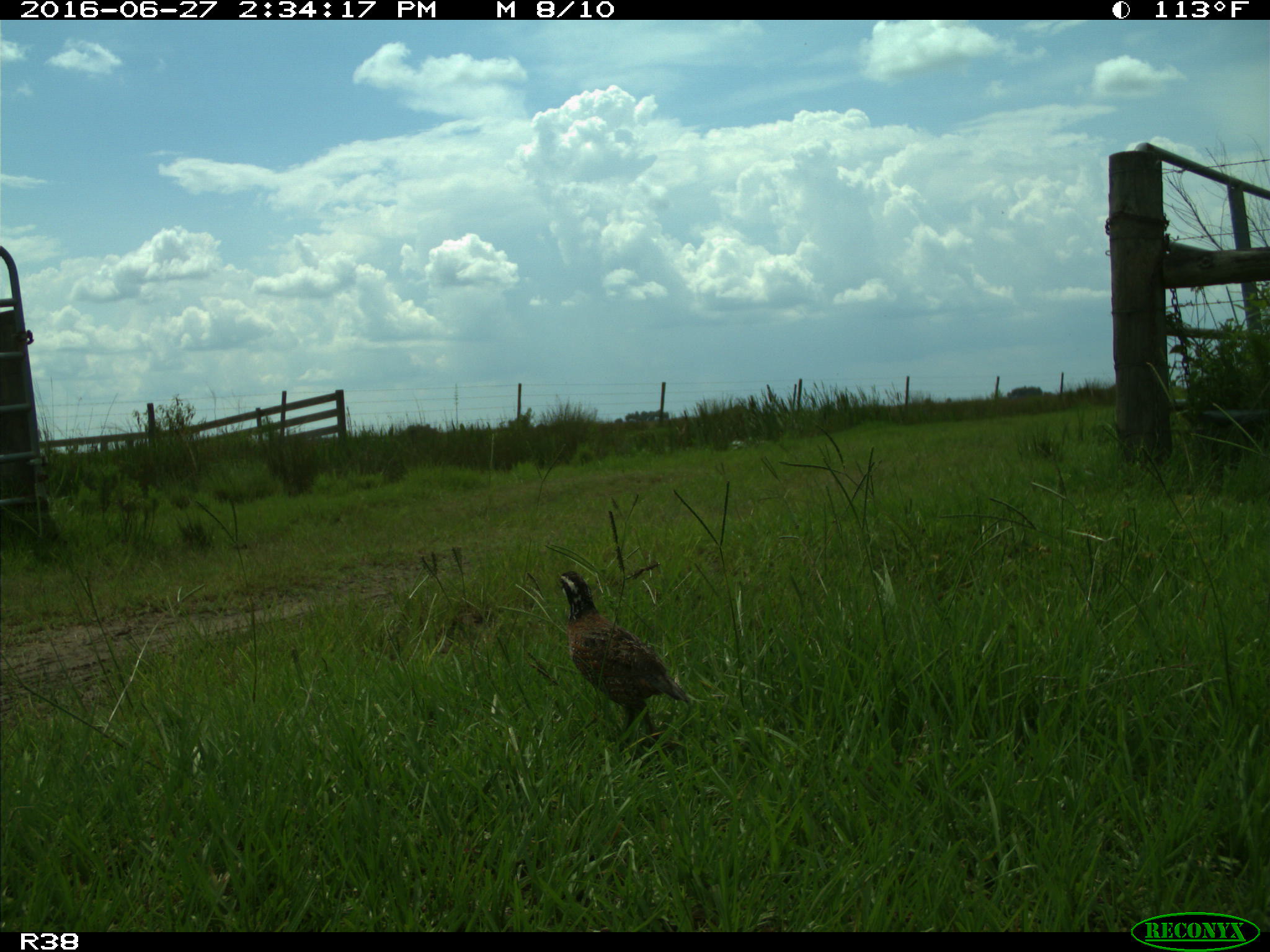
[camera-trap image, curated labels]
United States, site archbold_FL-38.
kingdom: Animalia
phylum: Chordata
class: Aves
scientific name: Aves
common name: birds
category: unidentified bird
Unidentified bird (birds) (Aves).